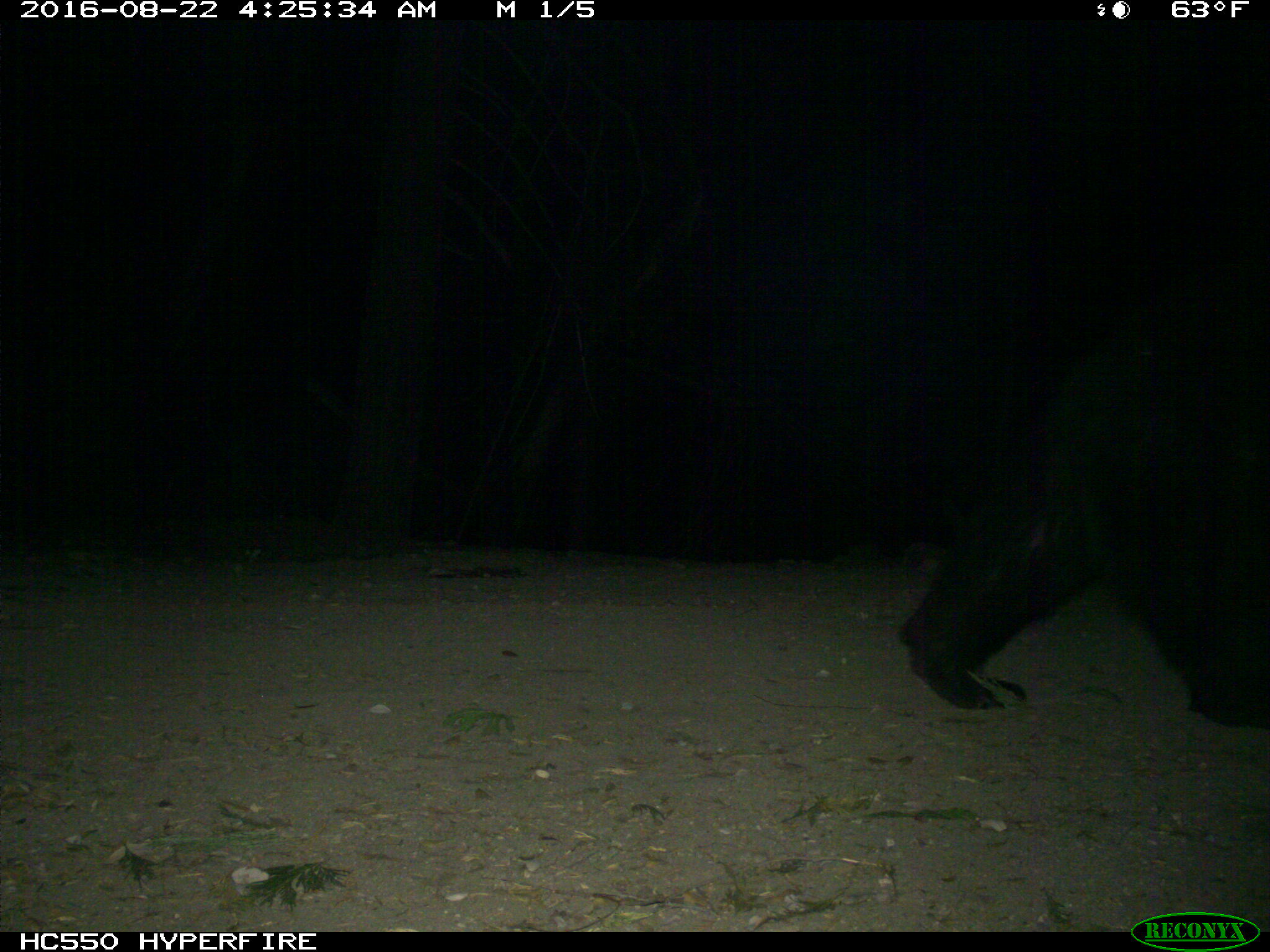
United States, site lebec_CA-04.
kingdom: Animalia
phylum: Chordata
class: Mammalia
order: Carnivora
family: Ursidae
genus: Ursus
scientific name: Ursus americanus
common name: american black bear